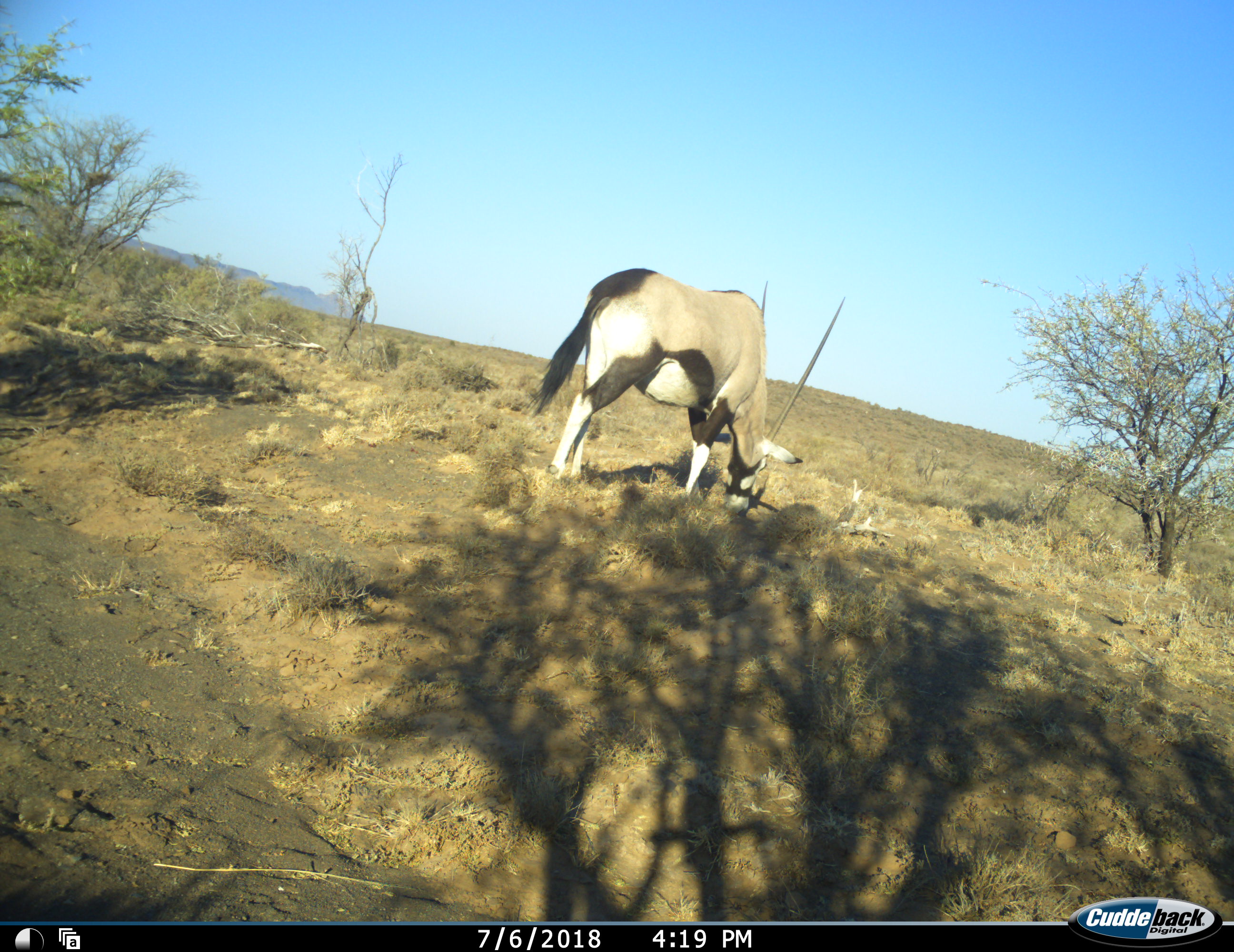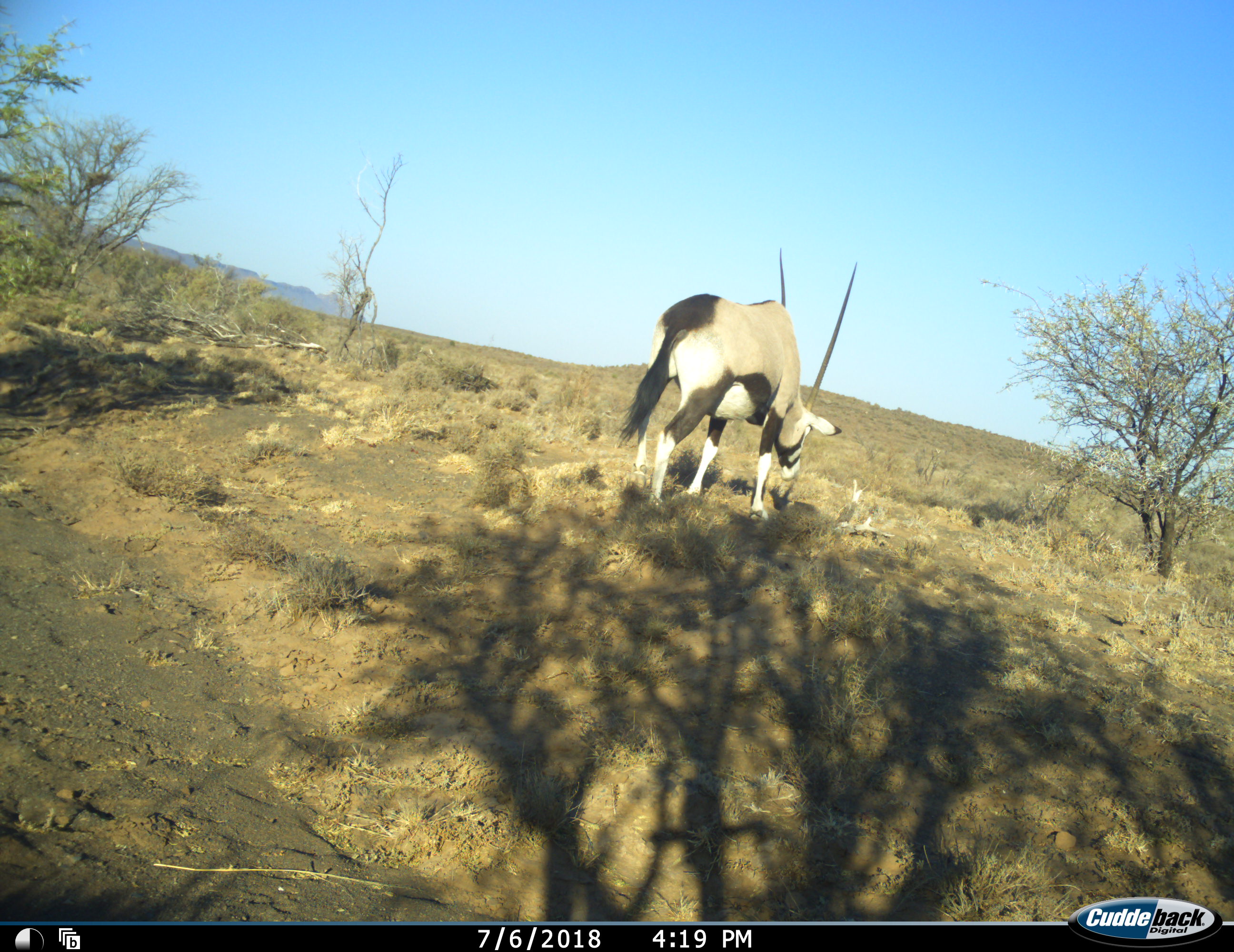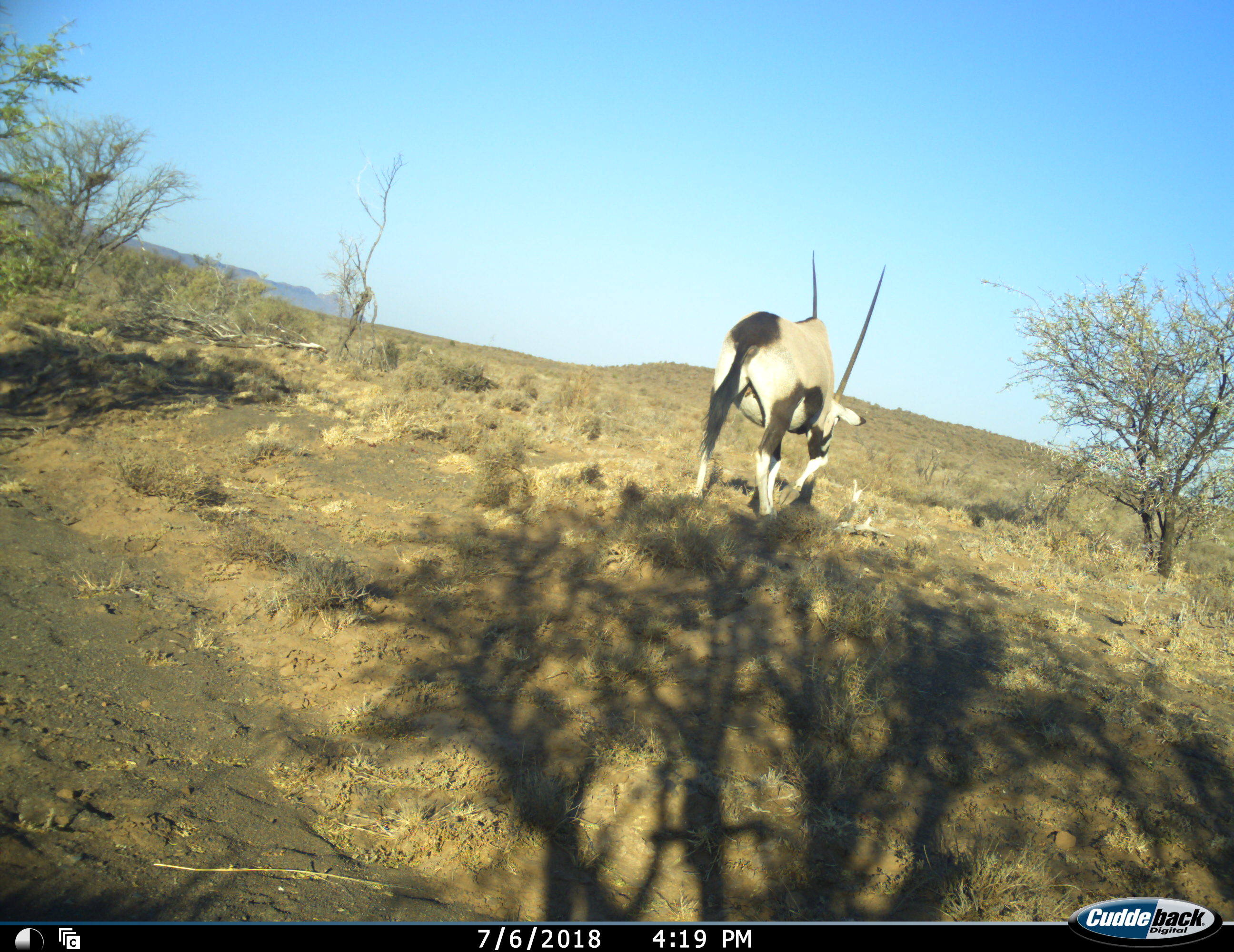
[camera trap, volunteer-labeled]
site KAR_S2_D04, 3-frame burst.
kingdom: Animalia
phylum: Chordata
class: Mammalia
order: Artiodactyla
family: Bovidae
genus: Oryx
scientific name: Oryx gazella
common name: gemsbok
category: oryx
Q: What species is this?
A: Oryx (gemsbok) (Oryx gazella).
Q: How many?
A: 1.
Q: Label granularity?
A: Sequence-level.